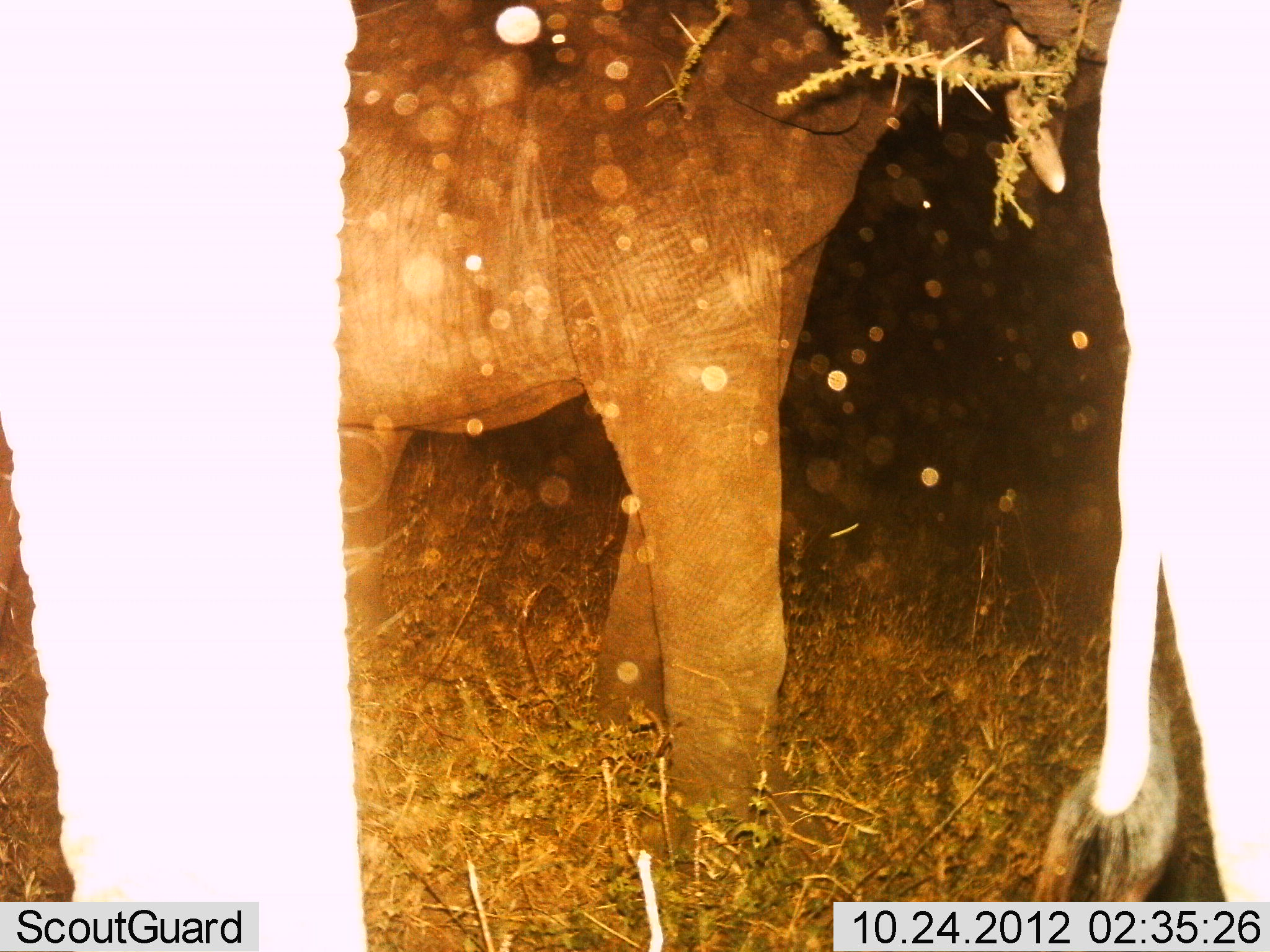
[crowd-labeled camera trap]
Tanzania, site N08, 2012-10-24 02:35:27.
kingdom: Animalia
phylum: Chordata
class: Mammalia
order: Proboscidea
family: Elephantidae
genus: Loxodonta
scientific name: Loxodonta africana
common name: african bush elephant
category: elephant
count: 3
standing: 80%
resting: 0%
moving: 10%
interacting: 0%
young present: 10%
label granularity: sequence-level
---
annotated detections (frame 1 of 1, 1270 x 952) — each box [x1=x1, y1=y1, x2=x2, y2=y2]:
animal: [x1=336, y1=0, x2=1127, y2=910]; [x1=0, y1=0, x2=374, y2=951]; [x1=1031, y1=0, x2=1270, y2=901]